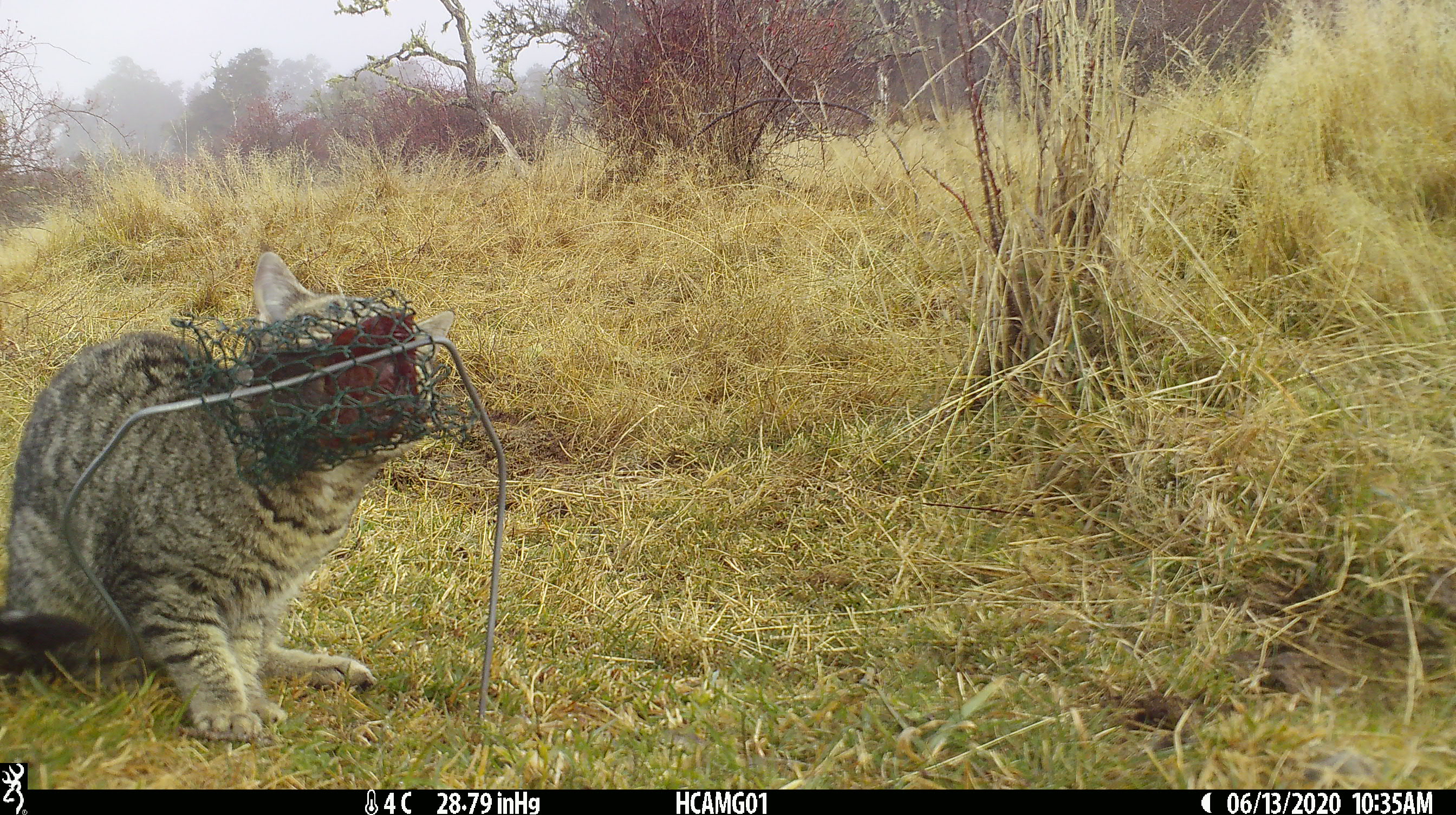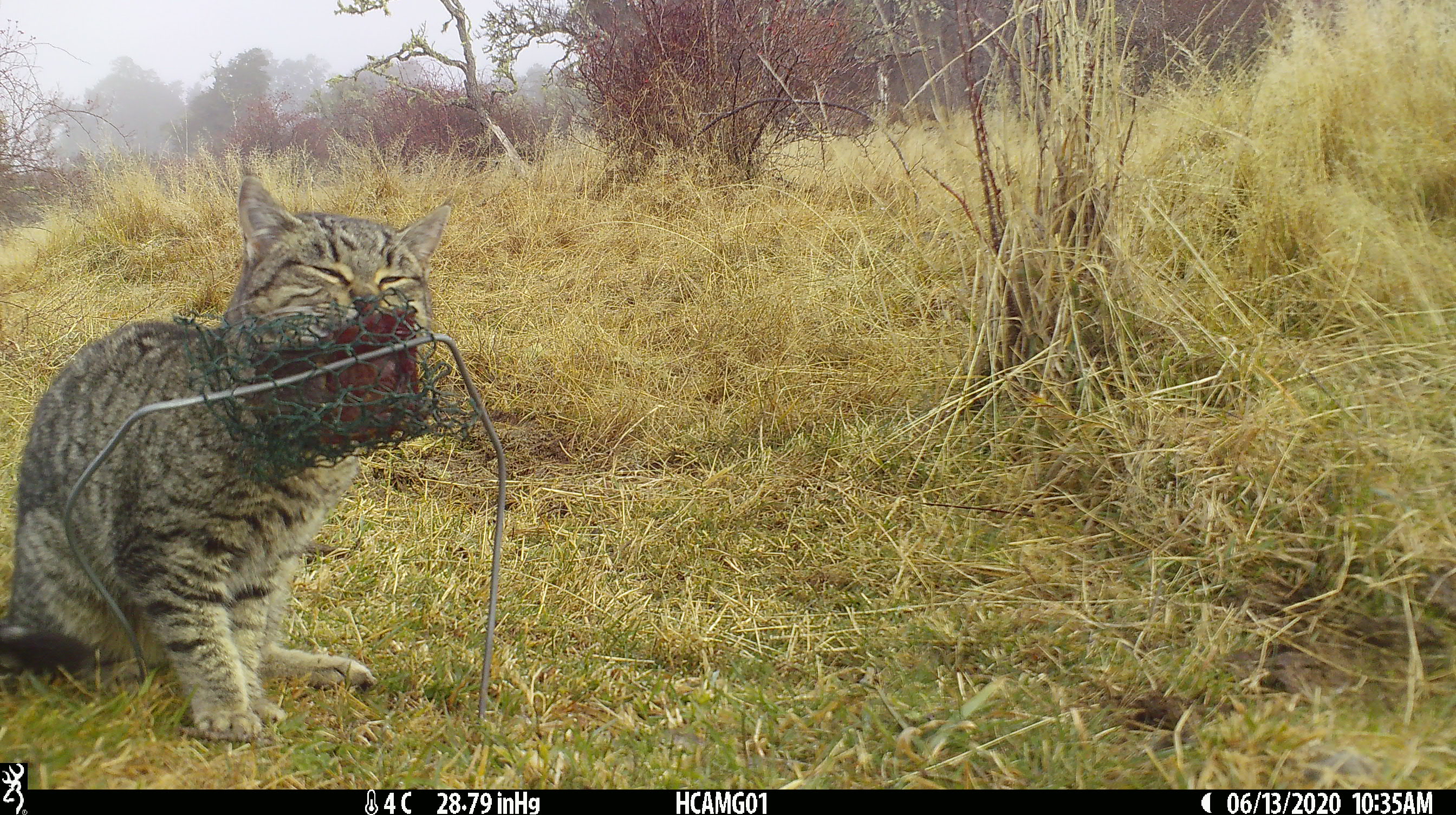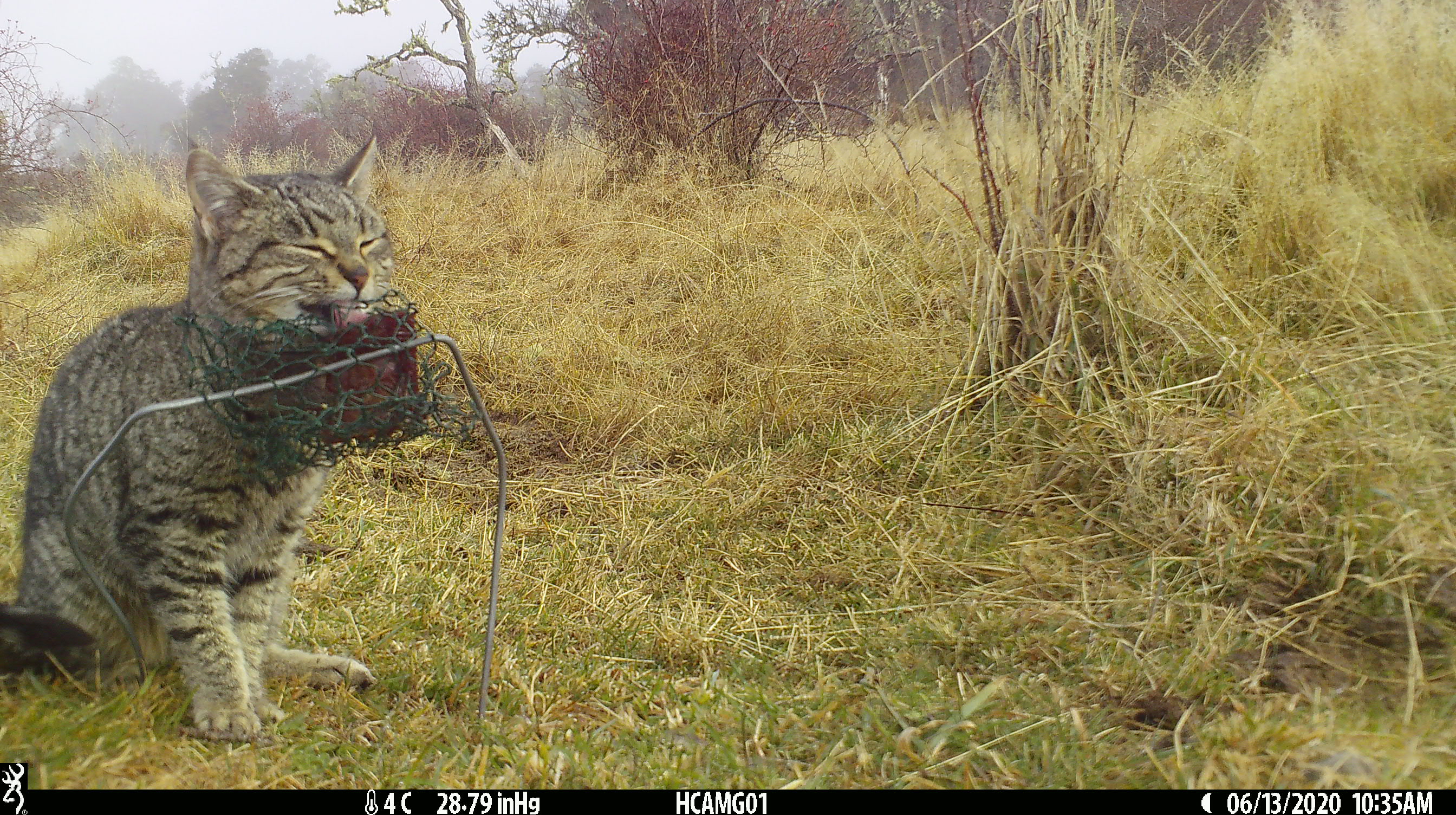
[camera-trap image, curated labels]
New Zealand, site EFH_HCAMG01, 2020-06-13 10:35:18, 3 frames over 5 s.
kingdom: Animalia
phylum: Chordata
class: Mammalia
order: Carnivora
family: Felidae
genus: Felis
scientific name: Felis catus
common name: domestic cat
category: cat